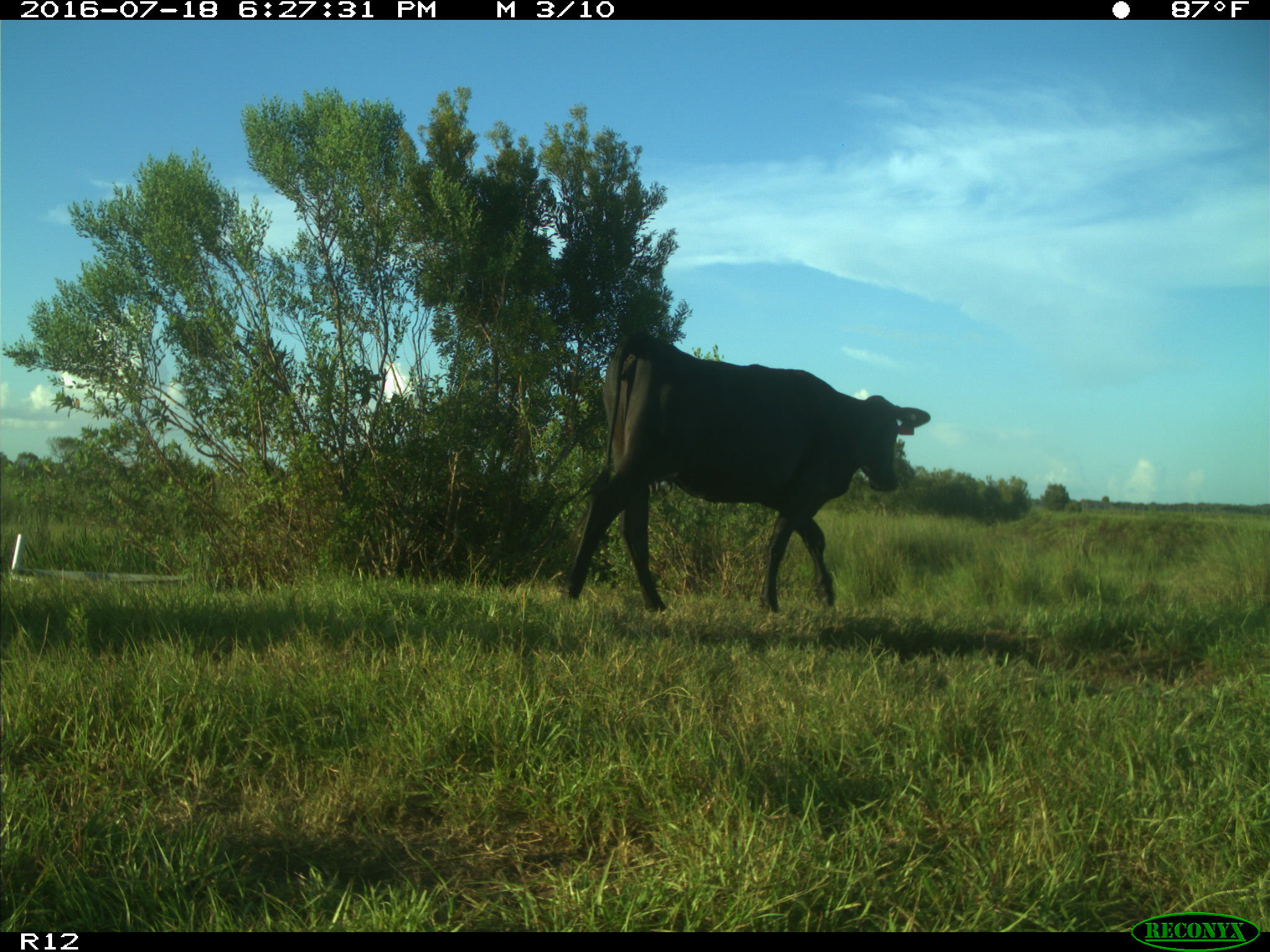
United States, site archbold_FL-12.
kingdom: Animalia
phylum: Chordata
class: Mammalia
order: Artiodactyla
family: Bovidae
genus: Bos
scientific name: Bos taurus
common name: domestic cow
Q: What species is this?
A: Bos taurus (domestic cow).